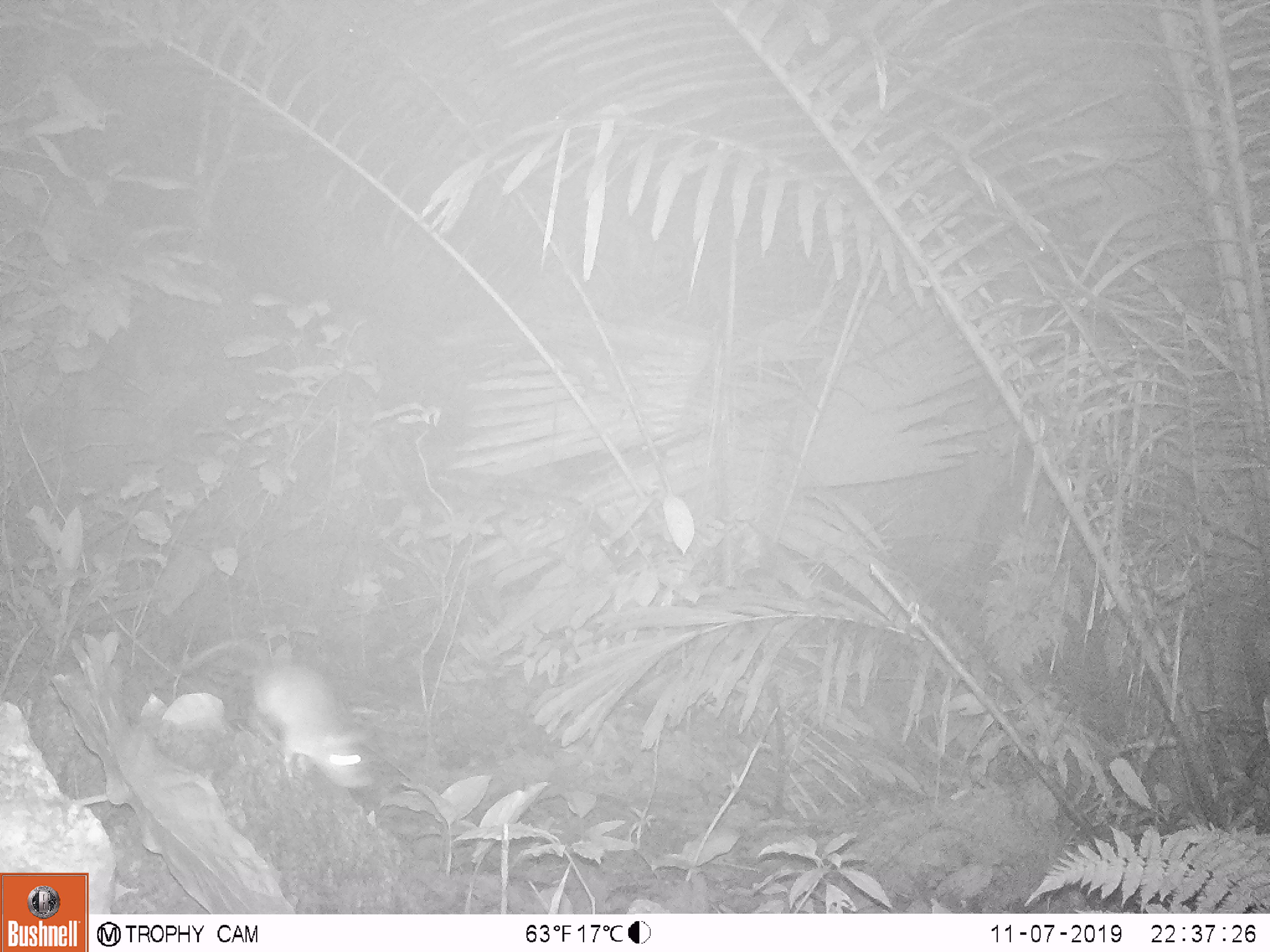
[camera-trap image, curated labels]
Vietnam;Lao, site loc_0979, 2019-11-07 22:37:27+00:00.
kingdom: Animalia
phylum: Chordata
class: Mammalia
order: Rodentia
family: Muridae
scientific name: Muridae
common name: old-world mice and rats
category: unidentified murid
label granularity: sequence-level